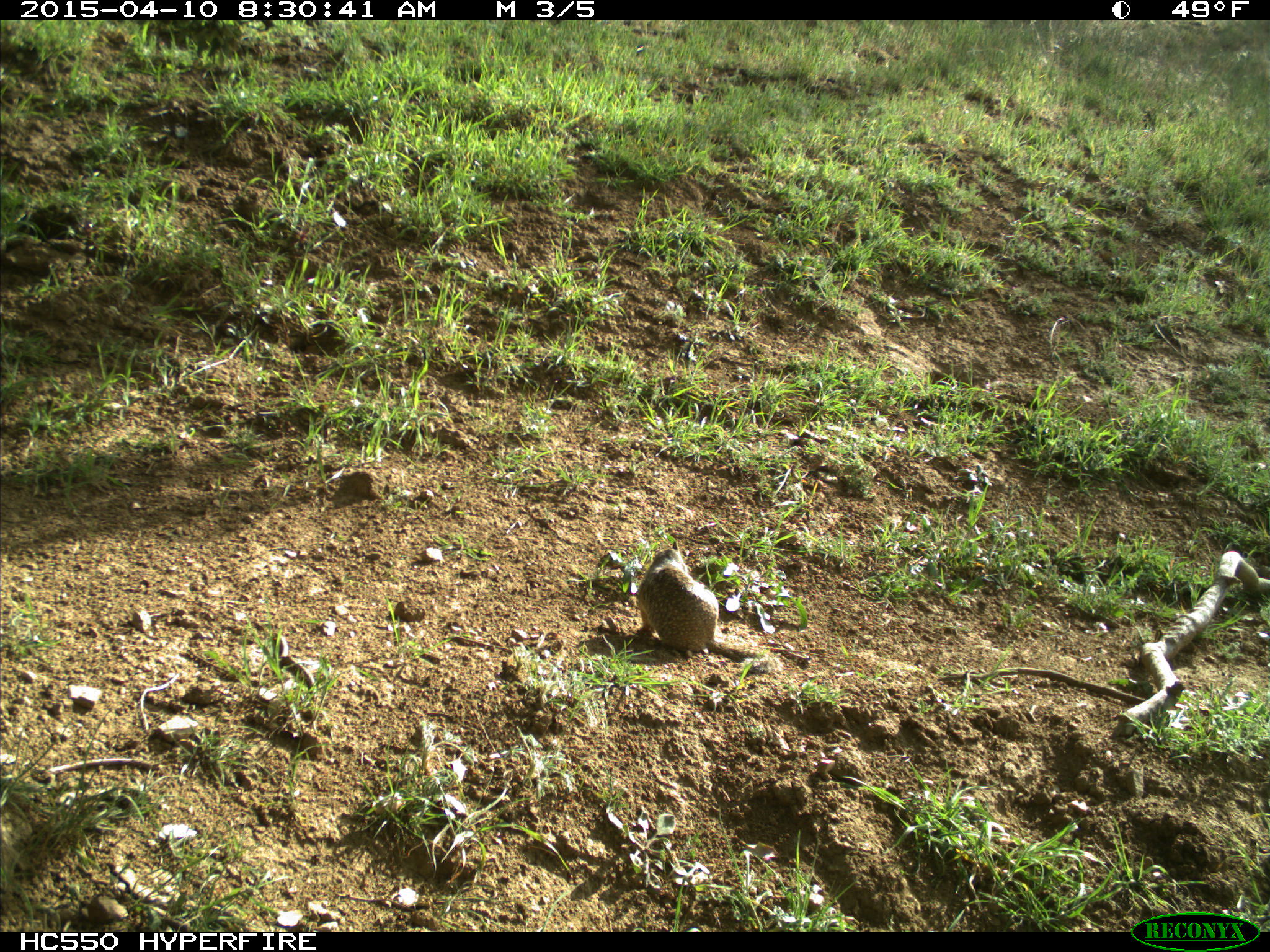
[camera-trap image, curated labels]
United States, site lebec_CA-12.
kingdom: Animalia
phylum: Chordata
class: Mammalia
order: Rodentia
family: Sciuridae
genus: Otospermophilus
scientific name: Otospermophilus beecheyi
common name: california ground squirrel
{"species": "Otospermophilus beecheyi (california ground squirrel)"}